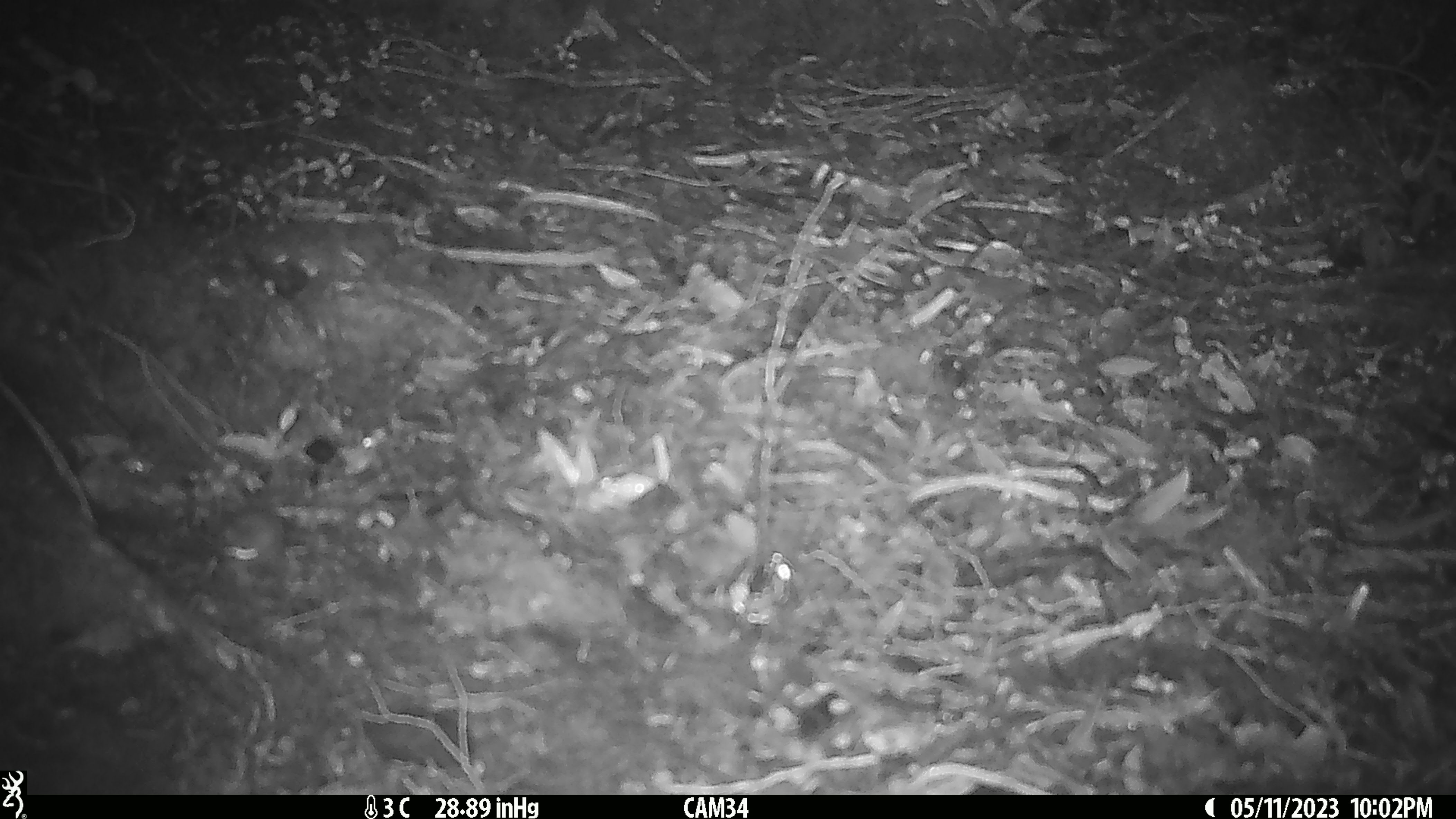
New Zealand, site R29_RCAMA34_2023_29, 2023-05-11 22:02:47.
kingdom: Animalia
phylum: Chordata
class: Mammalia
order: Rodentia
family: Muridae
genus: Mus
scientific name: Mus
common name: mouse